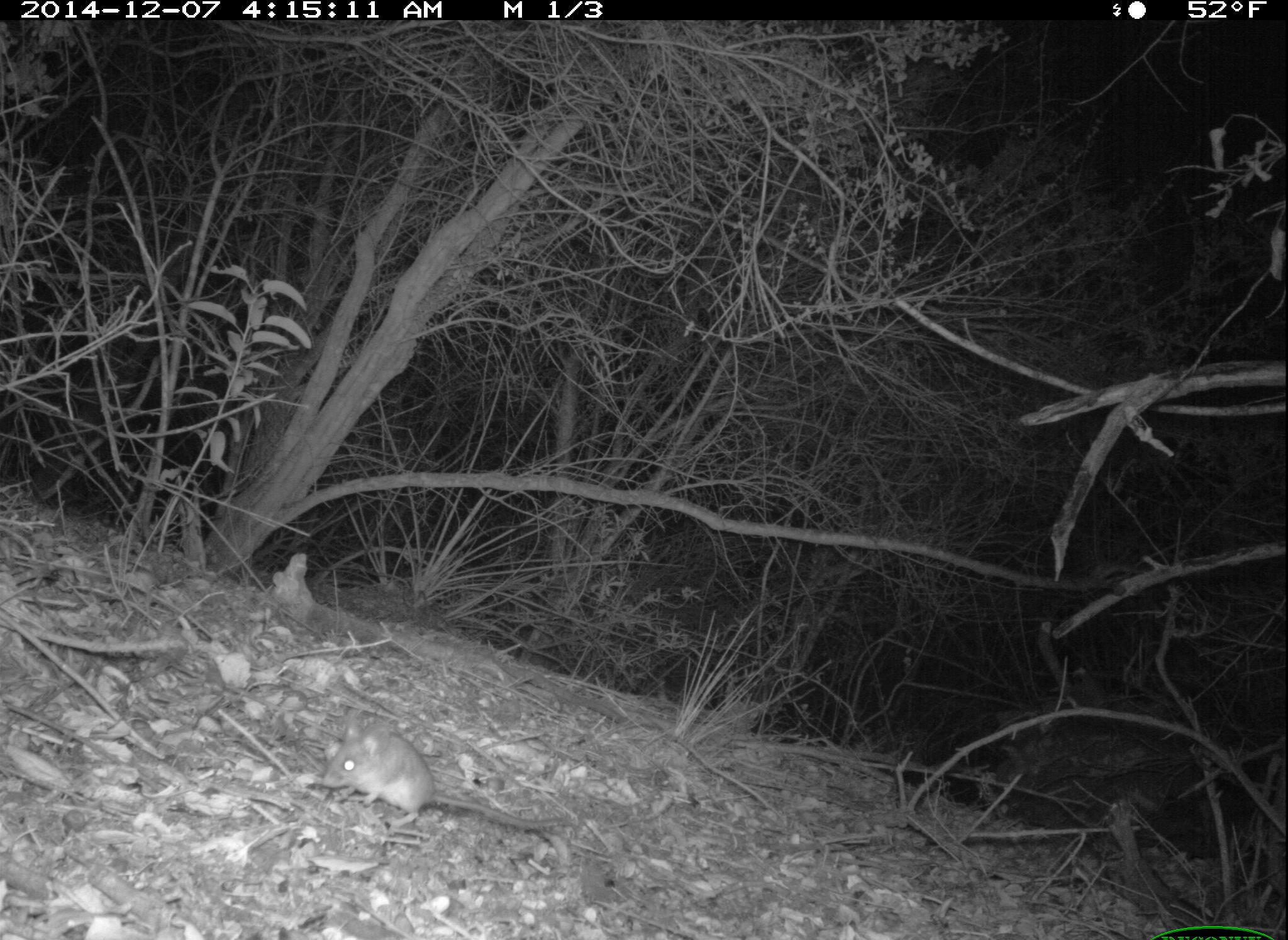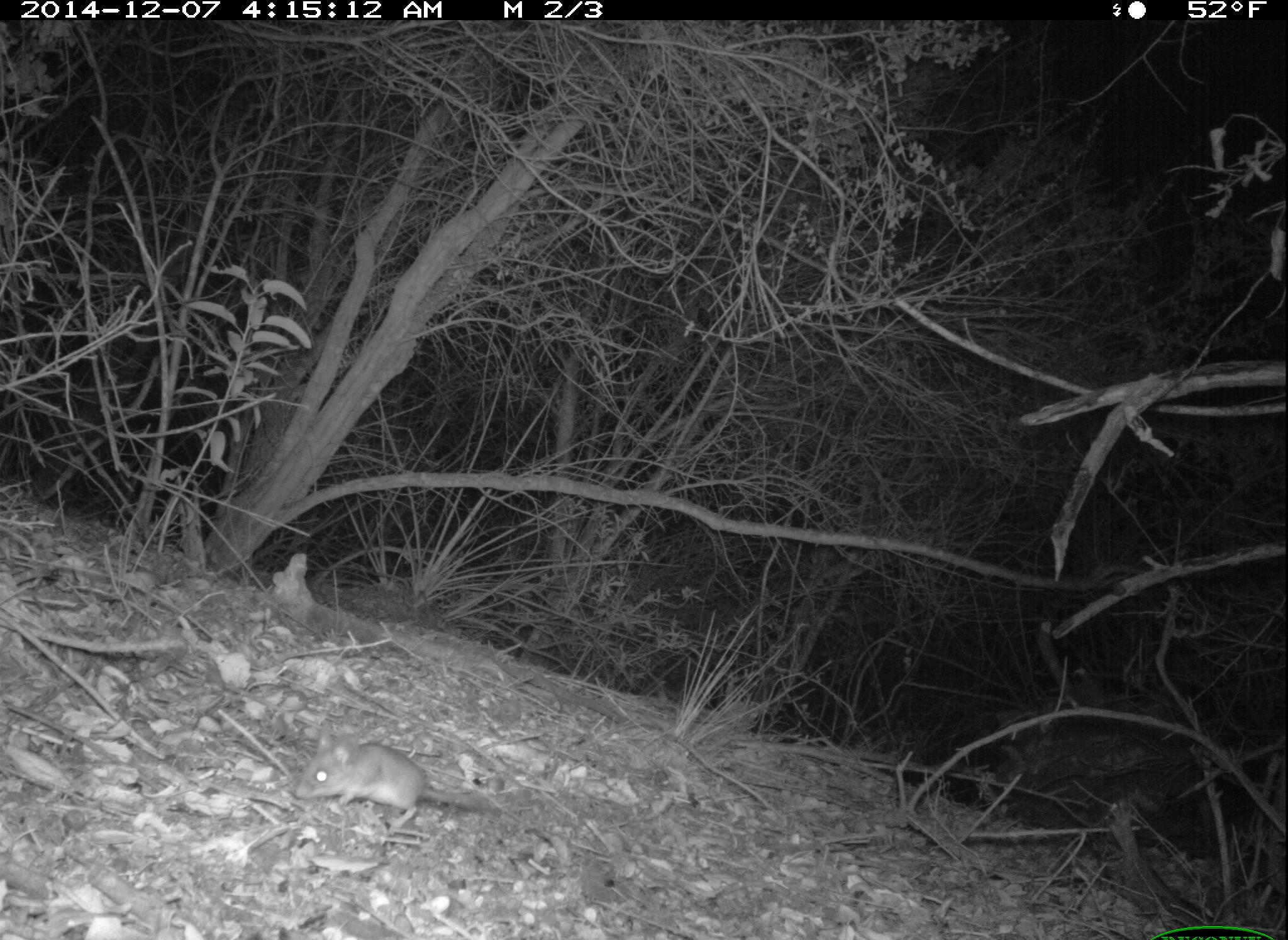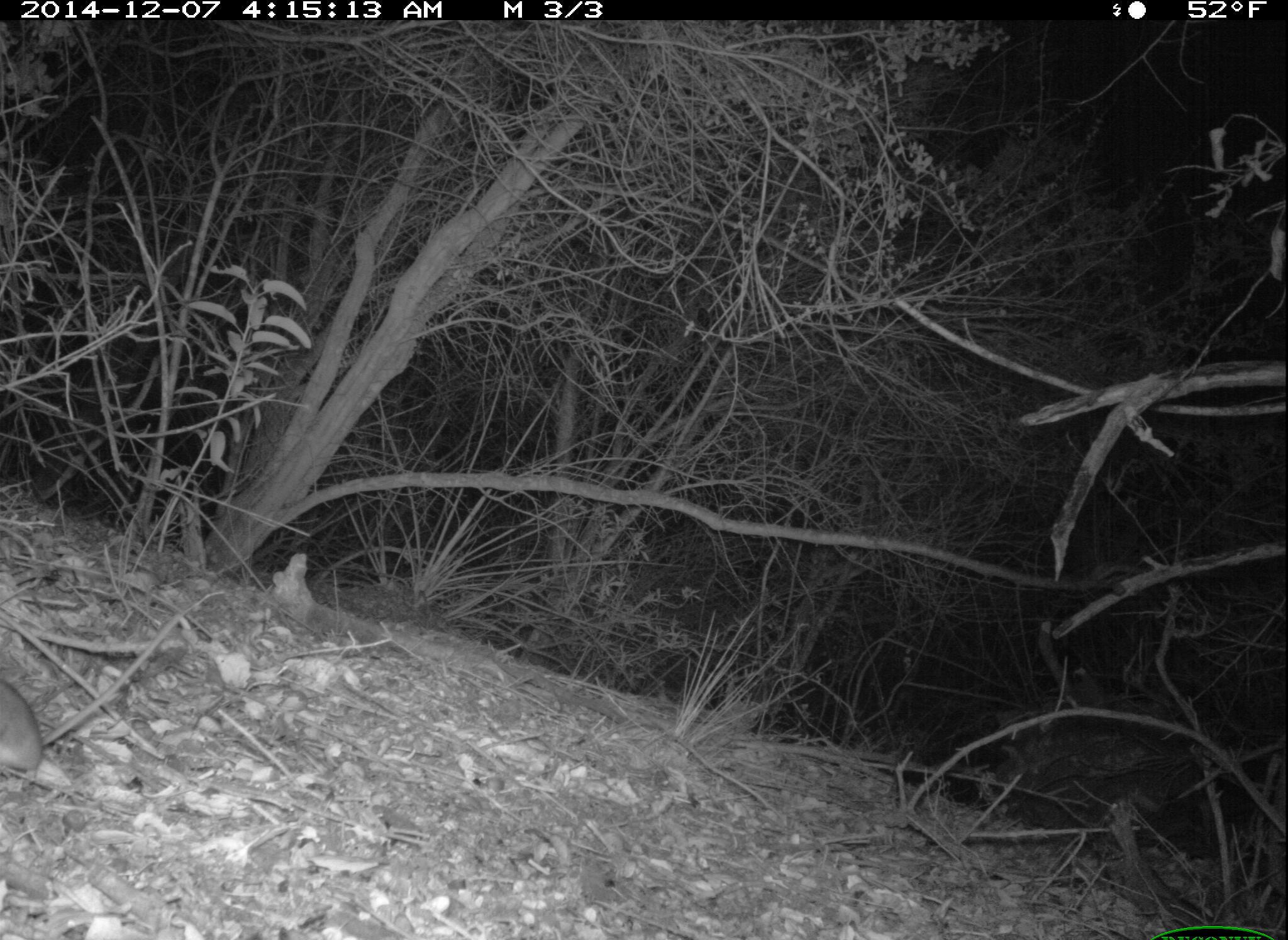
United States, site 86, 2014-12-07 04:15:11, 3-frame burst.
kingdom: Animalia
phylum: Chordata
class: Mammalia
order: Rodentia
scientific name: Rodentia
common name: rodent